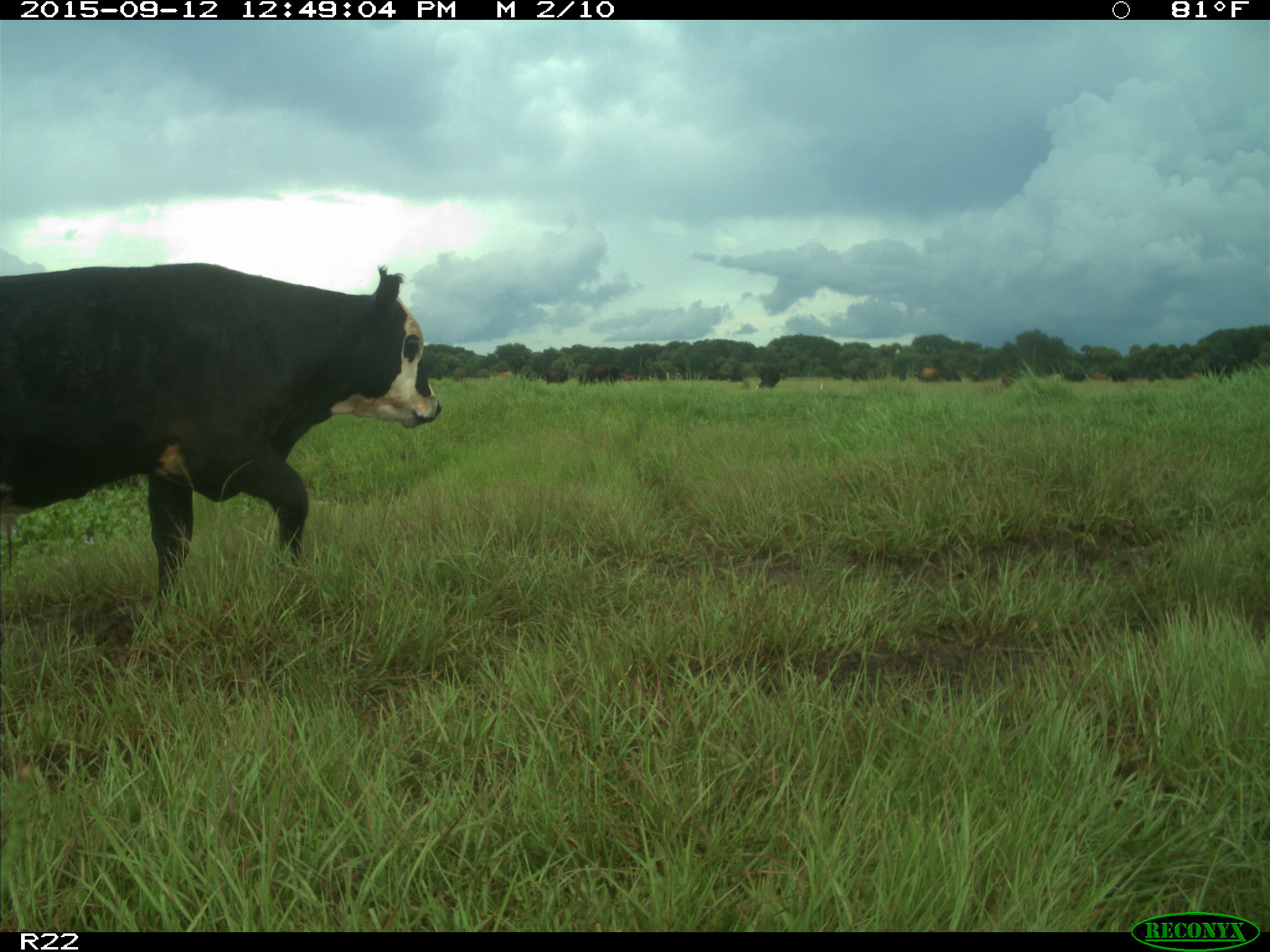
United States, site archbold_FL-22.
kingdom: Animalia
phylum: Chordata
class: Mammalia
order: Artiodactyla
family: Bovidae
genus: Bos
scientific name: Bos taurus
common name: domestic cow